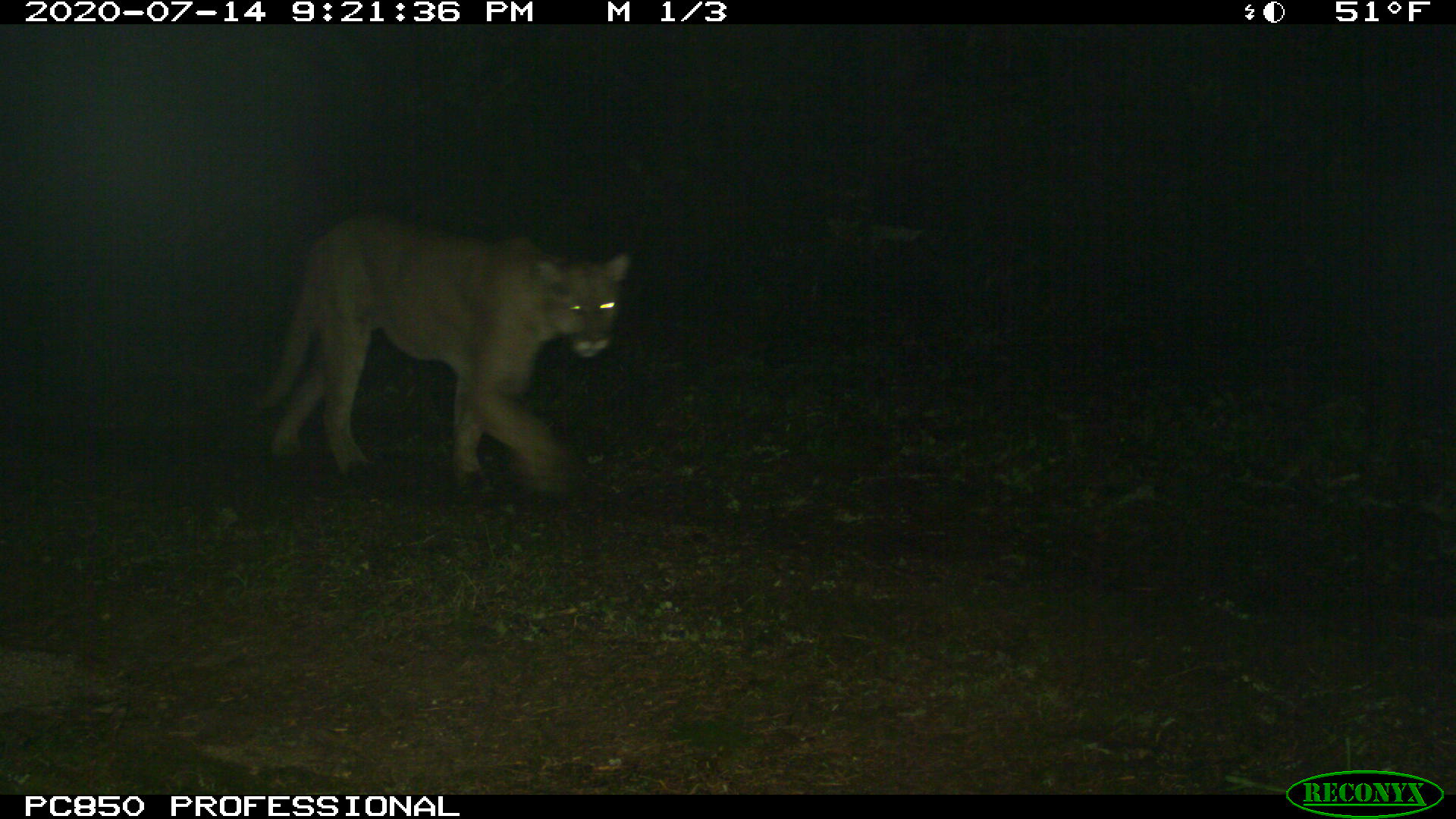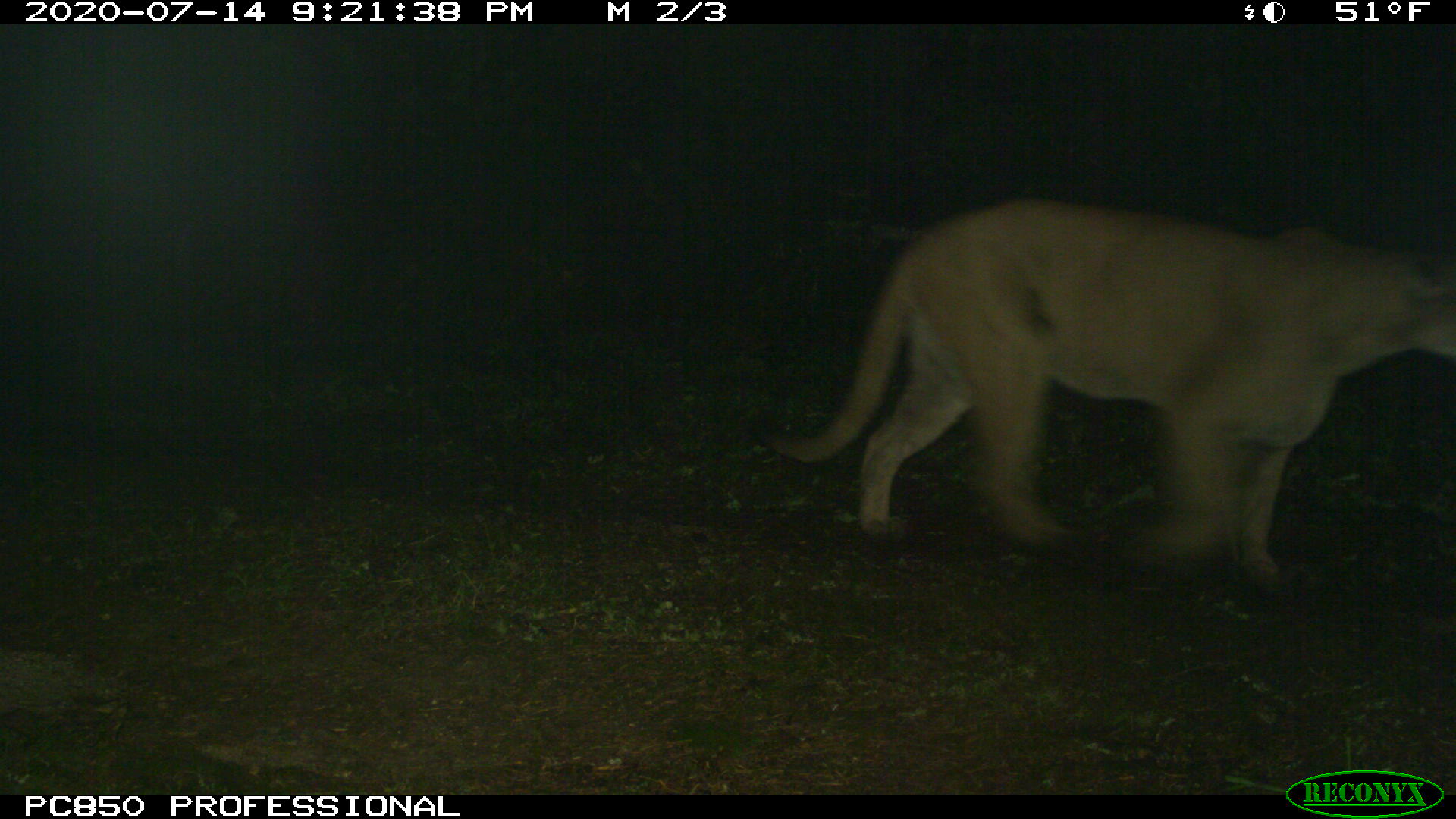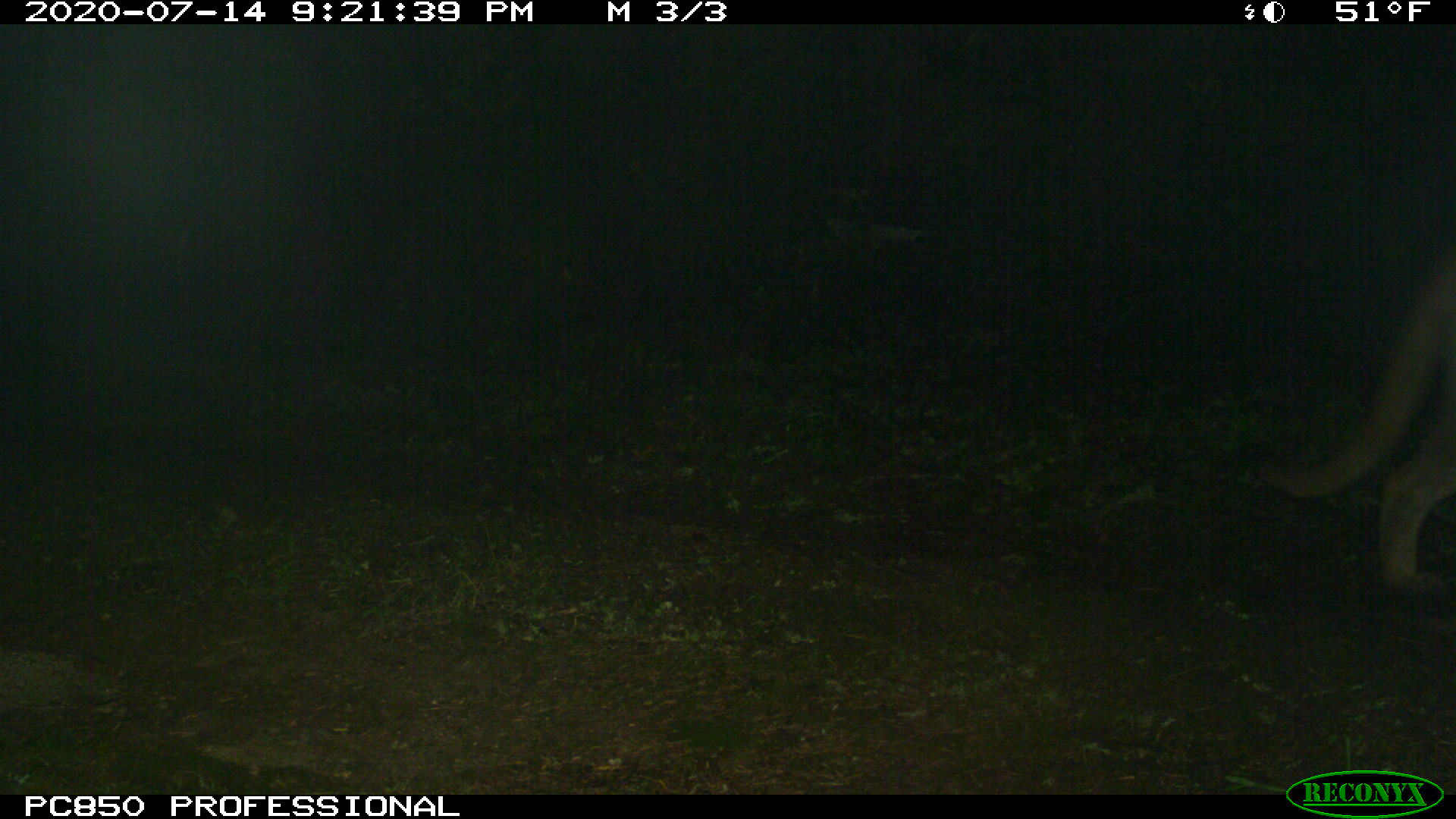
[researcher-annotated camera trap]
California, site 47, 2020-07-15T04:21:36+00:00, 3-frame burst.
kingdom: Animalia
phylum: Chordata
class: Mammalia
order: Carnivora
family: Felidae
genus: Puma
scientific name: Puma concolor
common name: puma